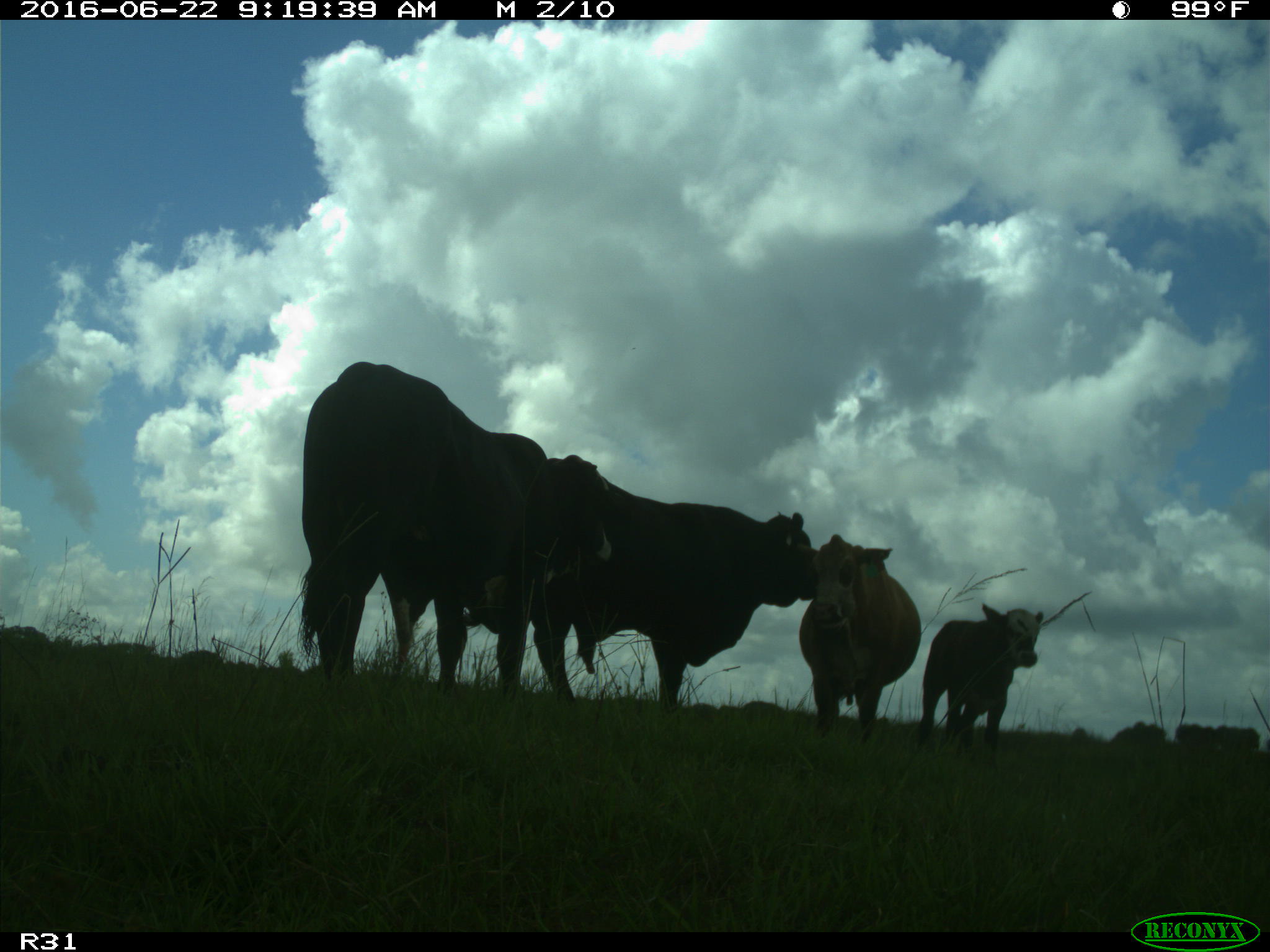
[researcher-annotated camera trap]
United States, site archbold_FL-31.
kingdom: Animalia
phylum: Chordata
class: Mammalia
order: Artiodactyla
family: Bovidae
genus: Bos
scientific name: Bos taurus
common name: domestic cow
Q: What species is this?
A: Bos taurus (domestic cow).